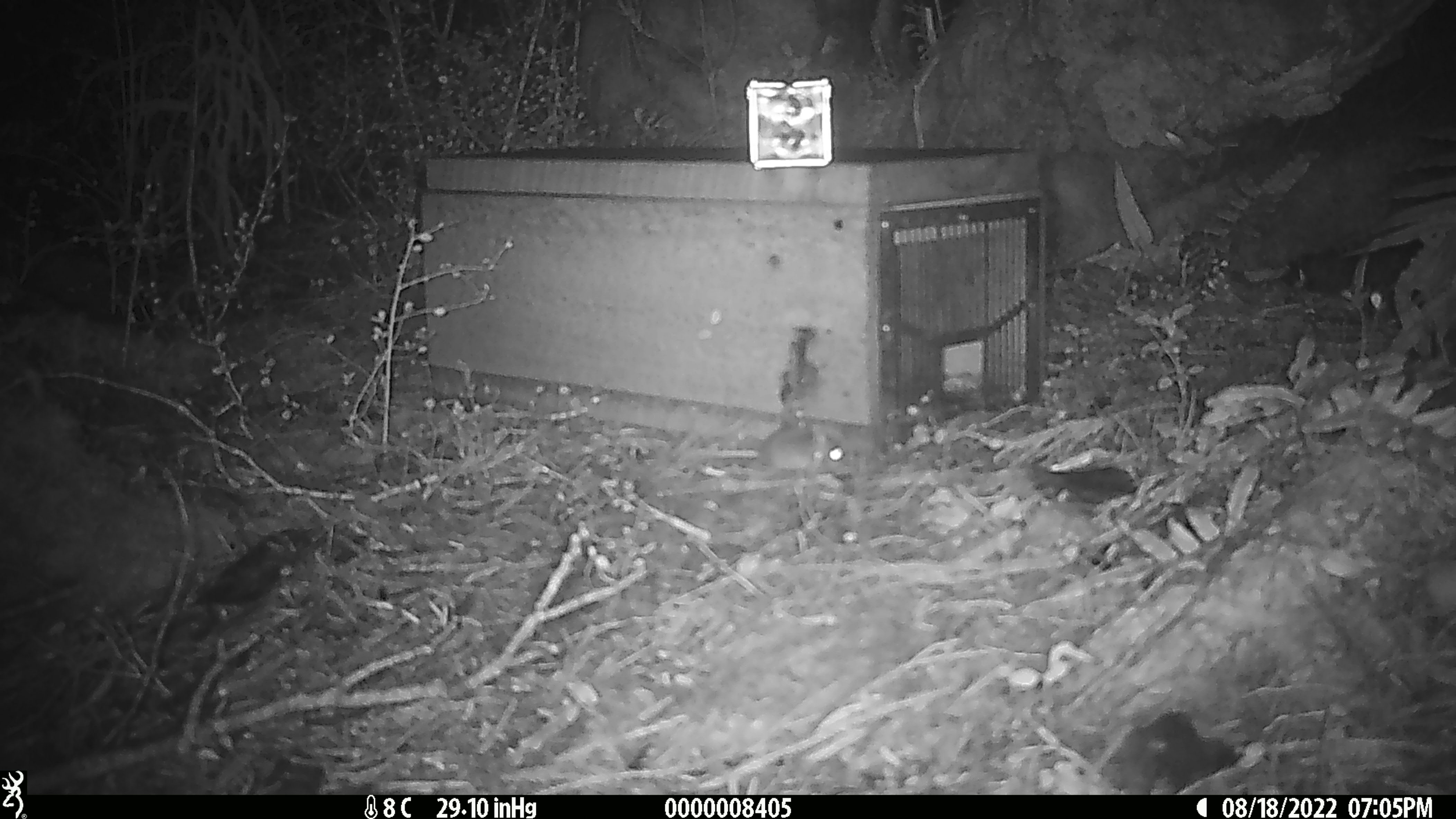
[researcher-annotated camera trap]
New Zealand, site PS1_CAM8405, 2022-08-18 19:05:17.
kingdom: Animalia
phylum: Chordata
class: Mammalia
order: Rodentia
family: Muridae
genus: Mus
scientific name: Mus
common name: mouse